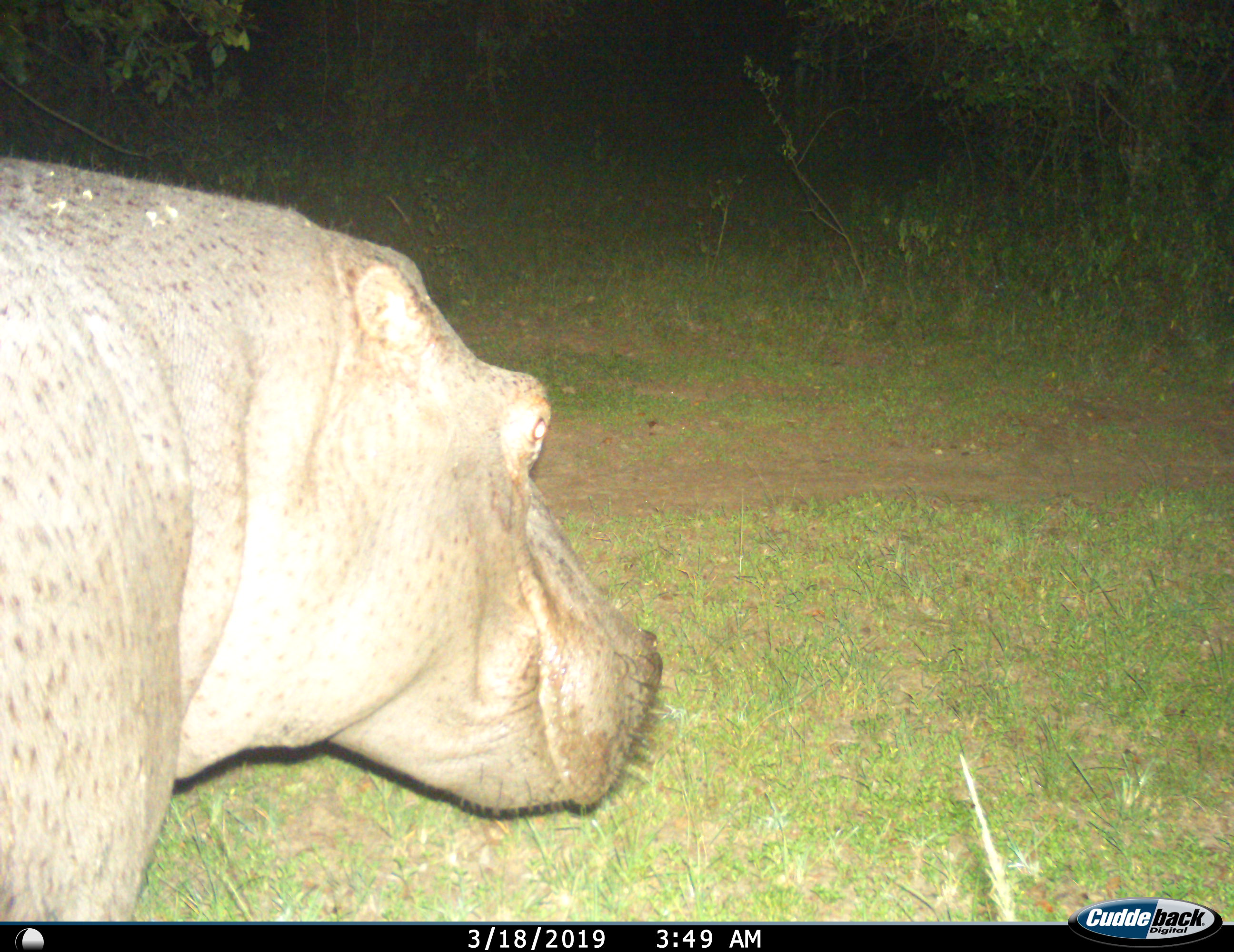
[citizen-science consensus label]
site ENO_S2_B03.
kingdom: Animalia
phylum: Chordata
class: Mammalia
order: Artiodactyla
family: Hippopotamidae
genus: Hippopotamus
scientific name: Hippopotamus amphibius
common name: hippopotamus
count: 1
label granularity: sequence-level